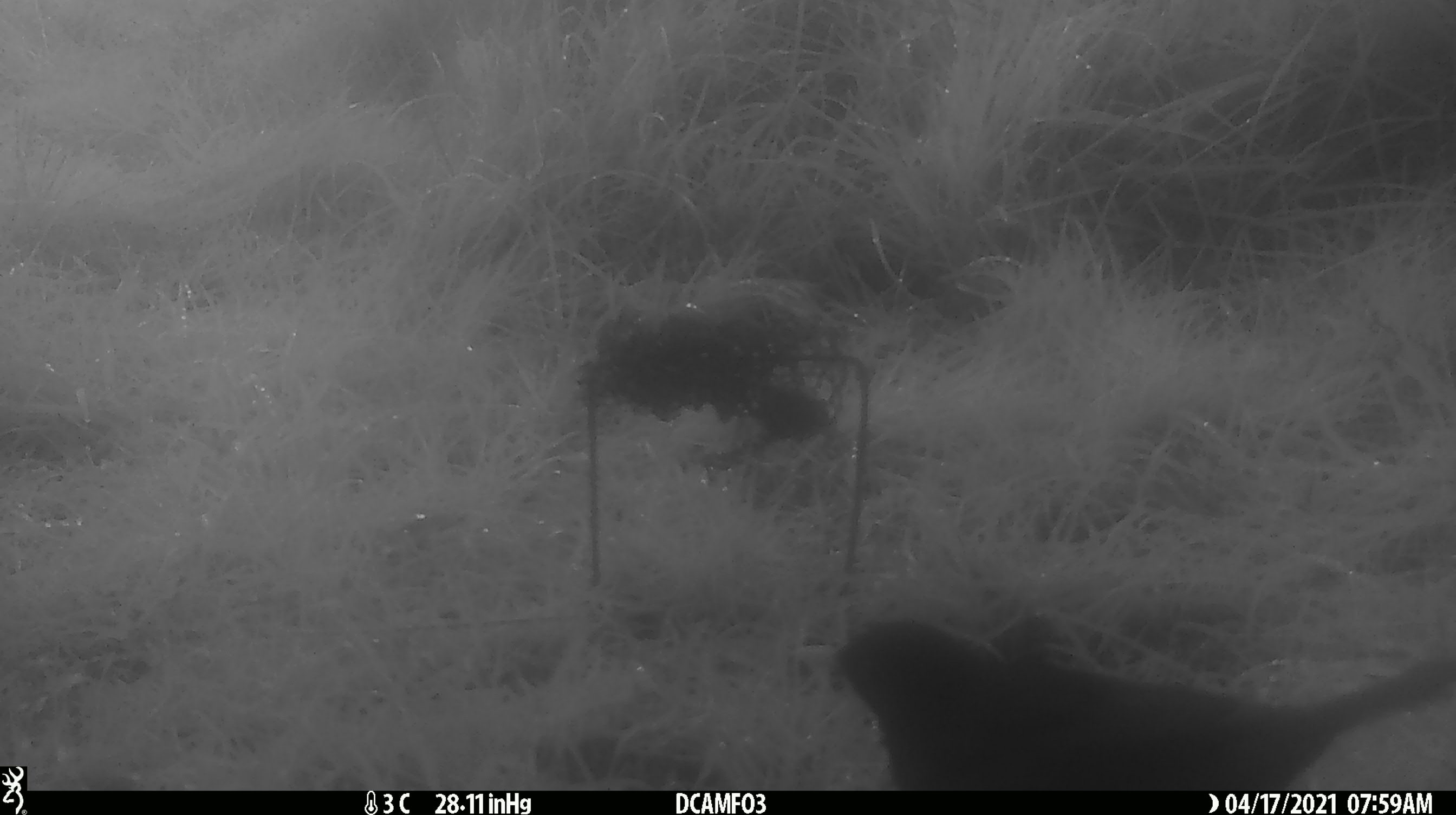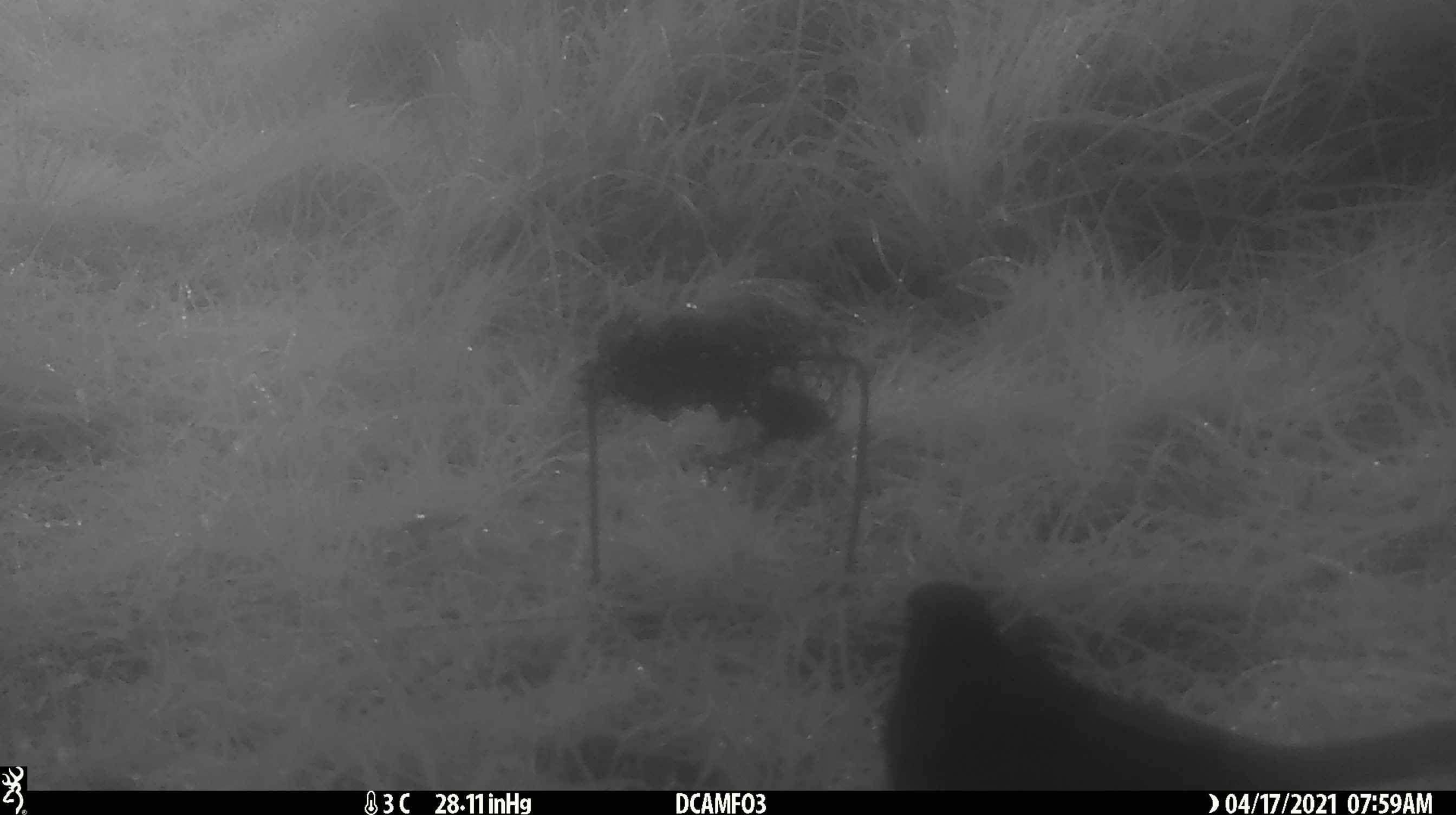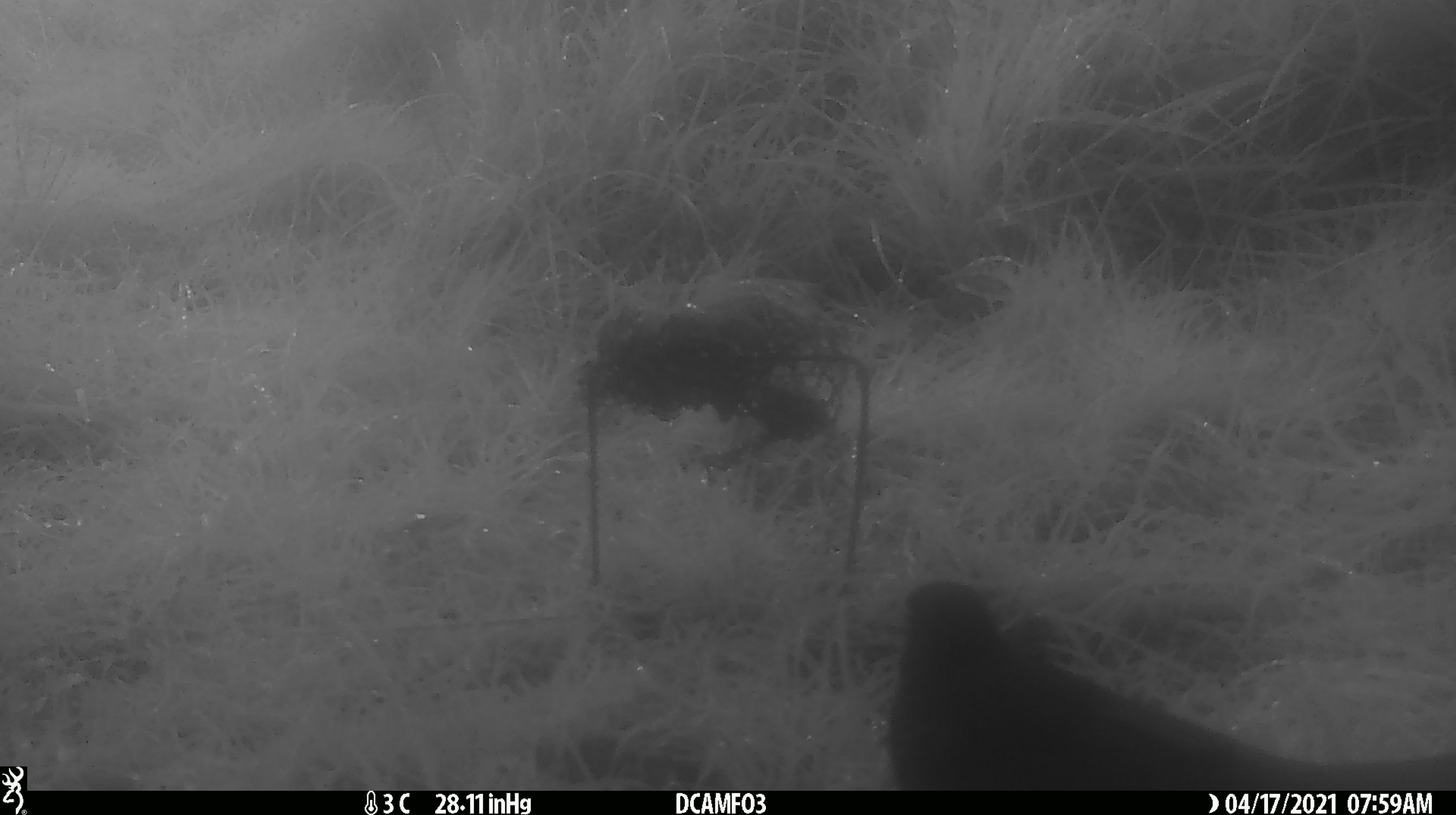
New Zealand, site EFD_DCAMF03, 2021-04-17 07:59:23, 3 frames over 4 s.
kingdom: Animalia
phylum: Chordata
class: Aves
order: Passeriformes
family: Turdidae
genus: Turdus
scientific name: Turdus merula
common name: eurasian blackbird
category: blackbird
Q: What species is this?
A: Blackbird (eurasian blackbird) (Turdus merula).